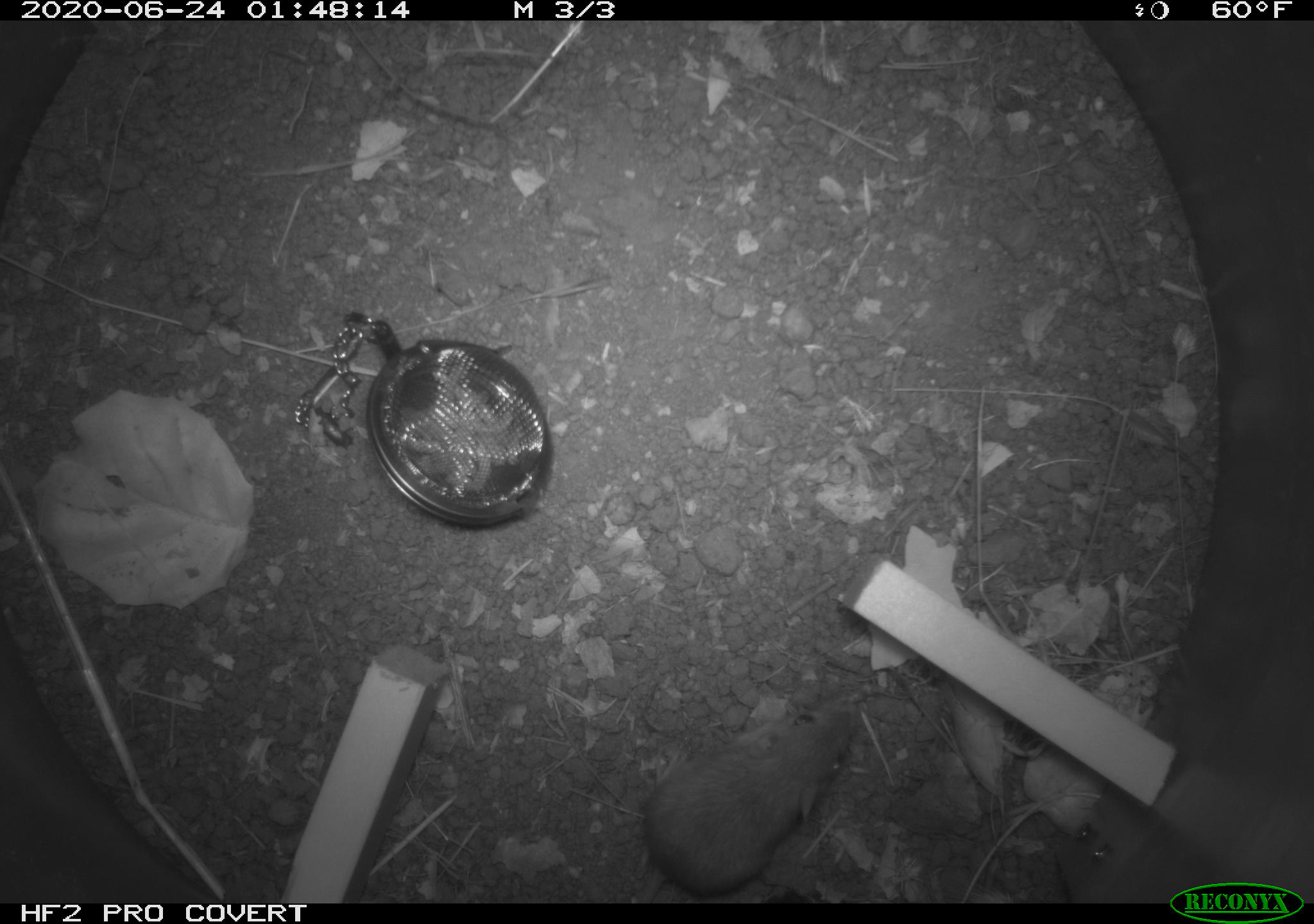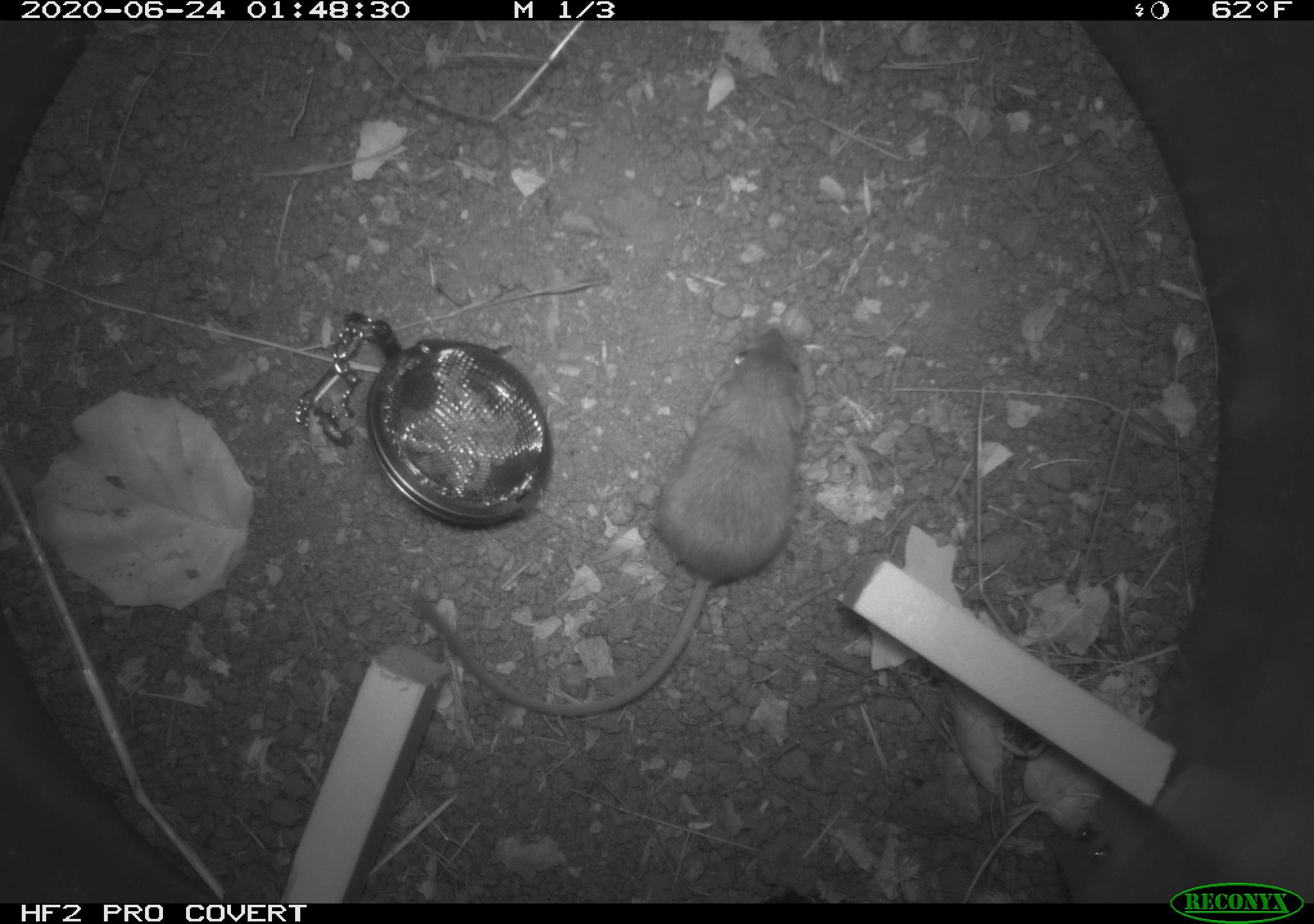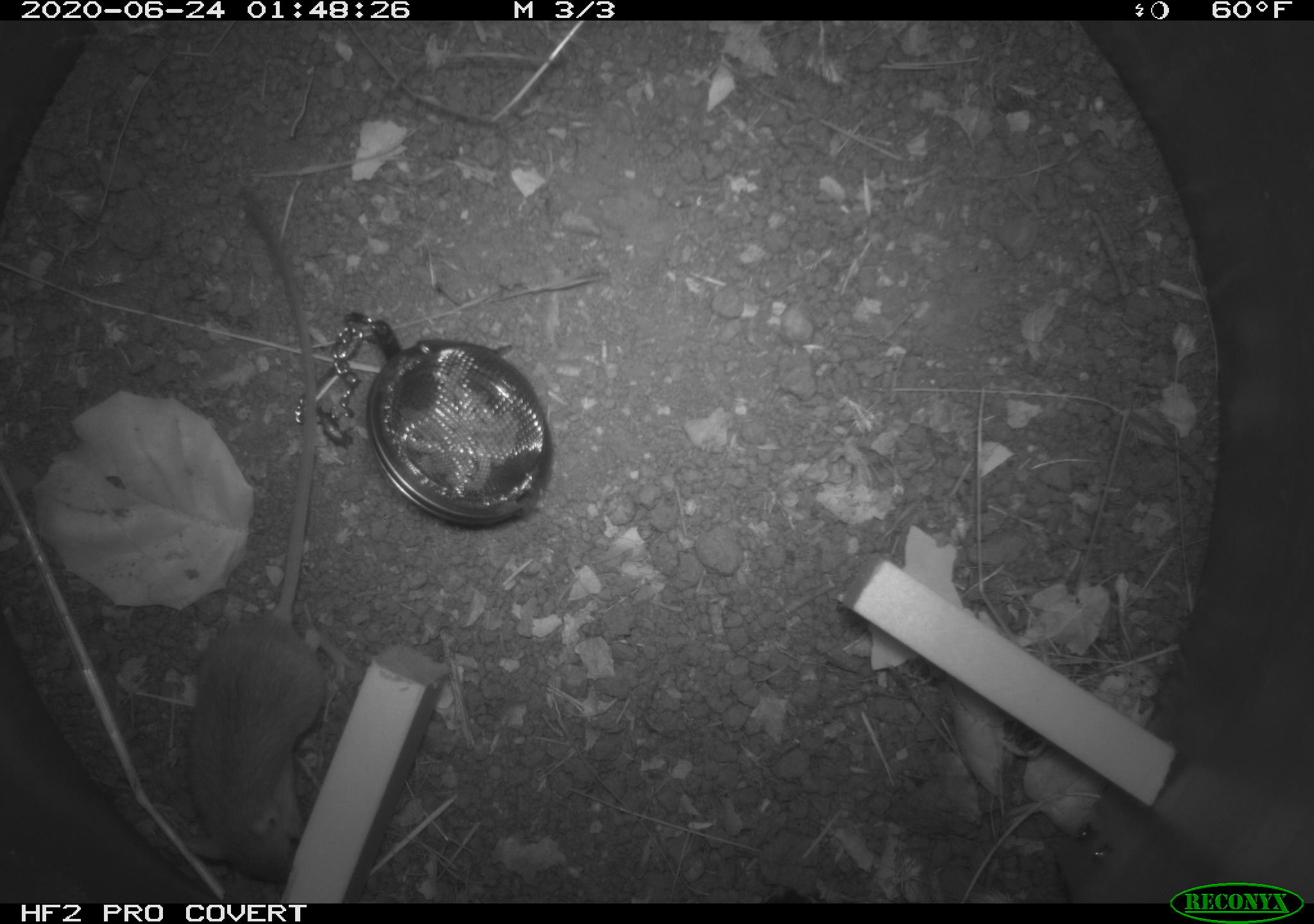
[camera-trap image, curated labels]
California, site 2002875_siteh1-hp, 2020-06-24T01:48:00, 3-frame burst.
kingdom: Animalia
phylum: Chordata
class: Mammalia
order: Rodentia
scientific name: Rodentia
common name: rodent